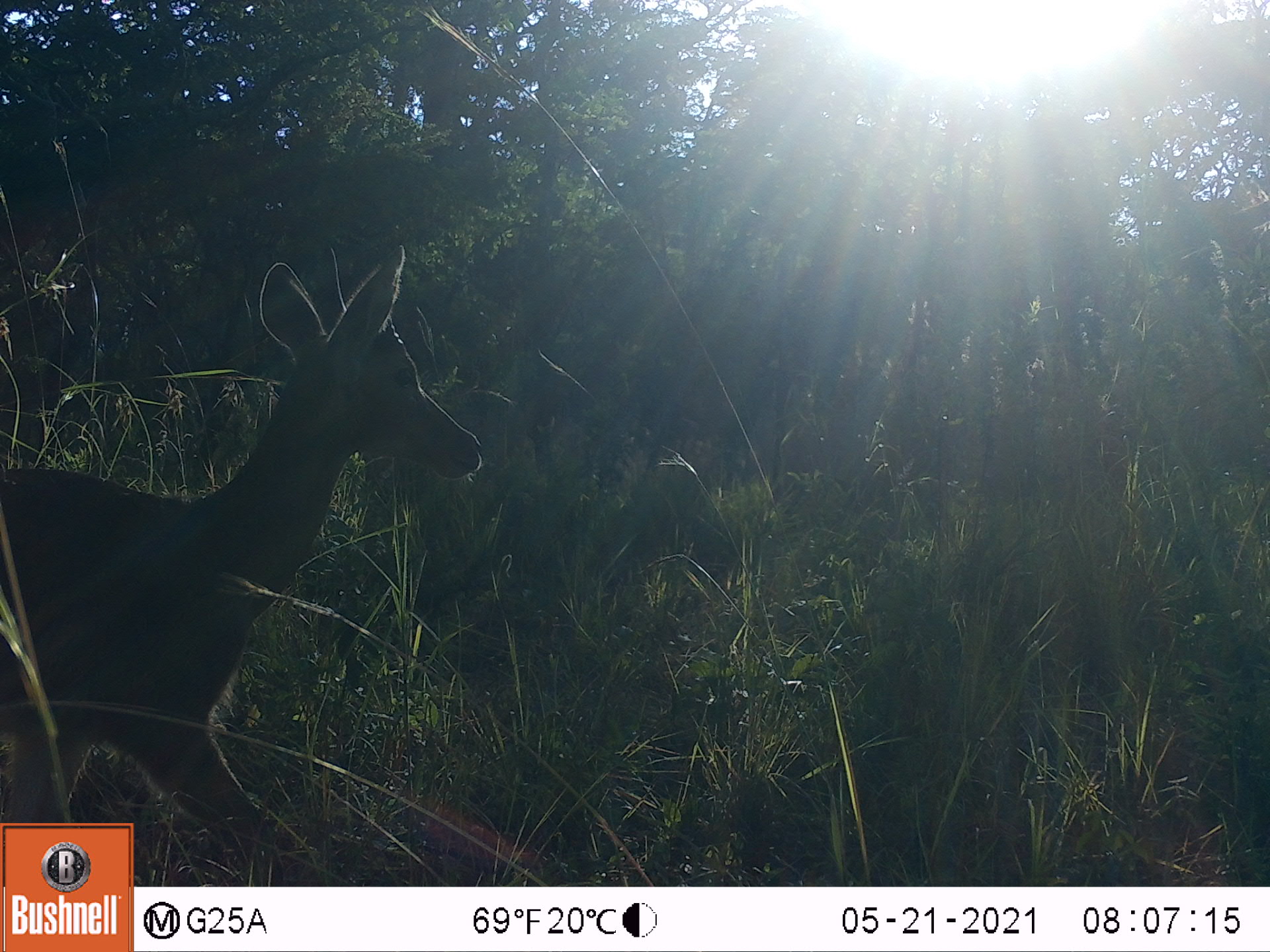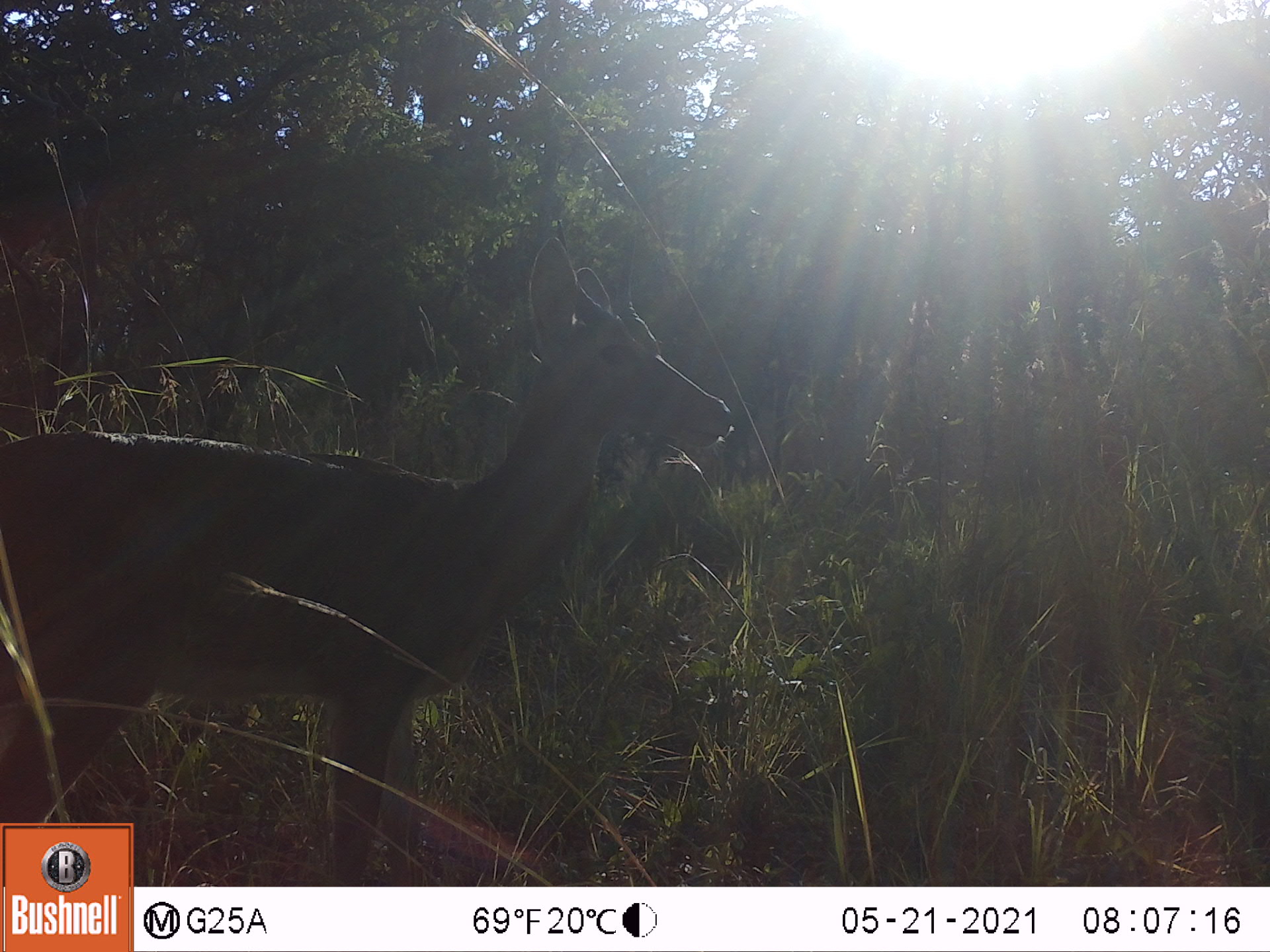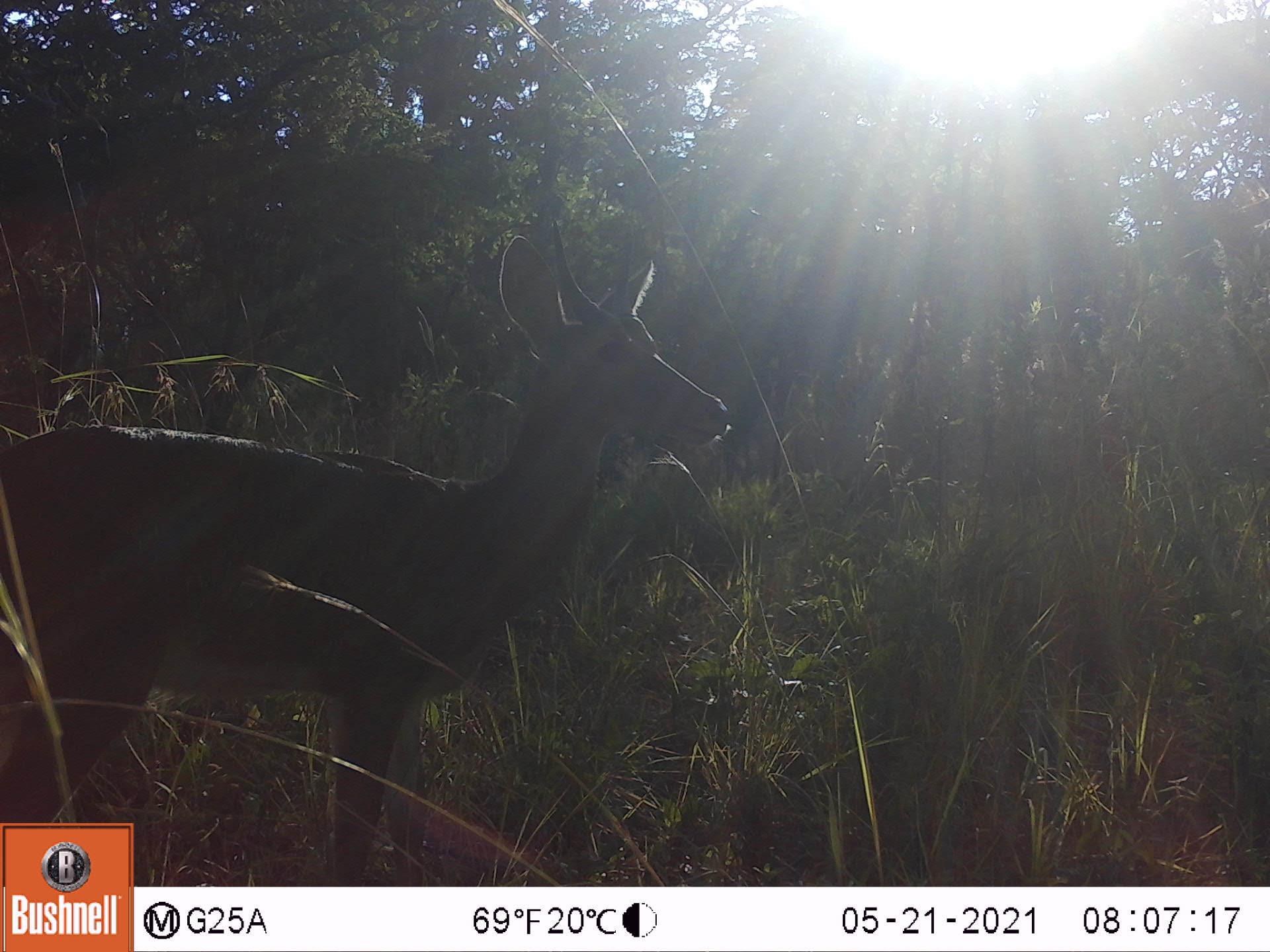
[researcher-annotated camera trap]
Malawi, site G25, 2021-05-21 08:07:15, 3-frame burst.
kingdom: Animalia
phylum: Chordata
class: Mammalia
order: Artiodactyla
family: Bovidae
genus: Redunca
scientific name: Redunca arundinum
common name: southern reedbuck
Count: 1.